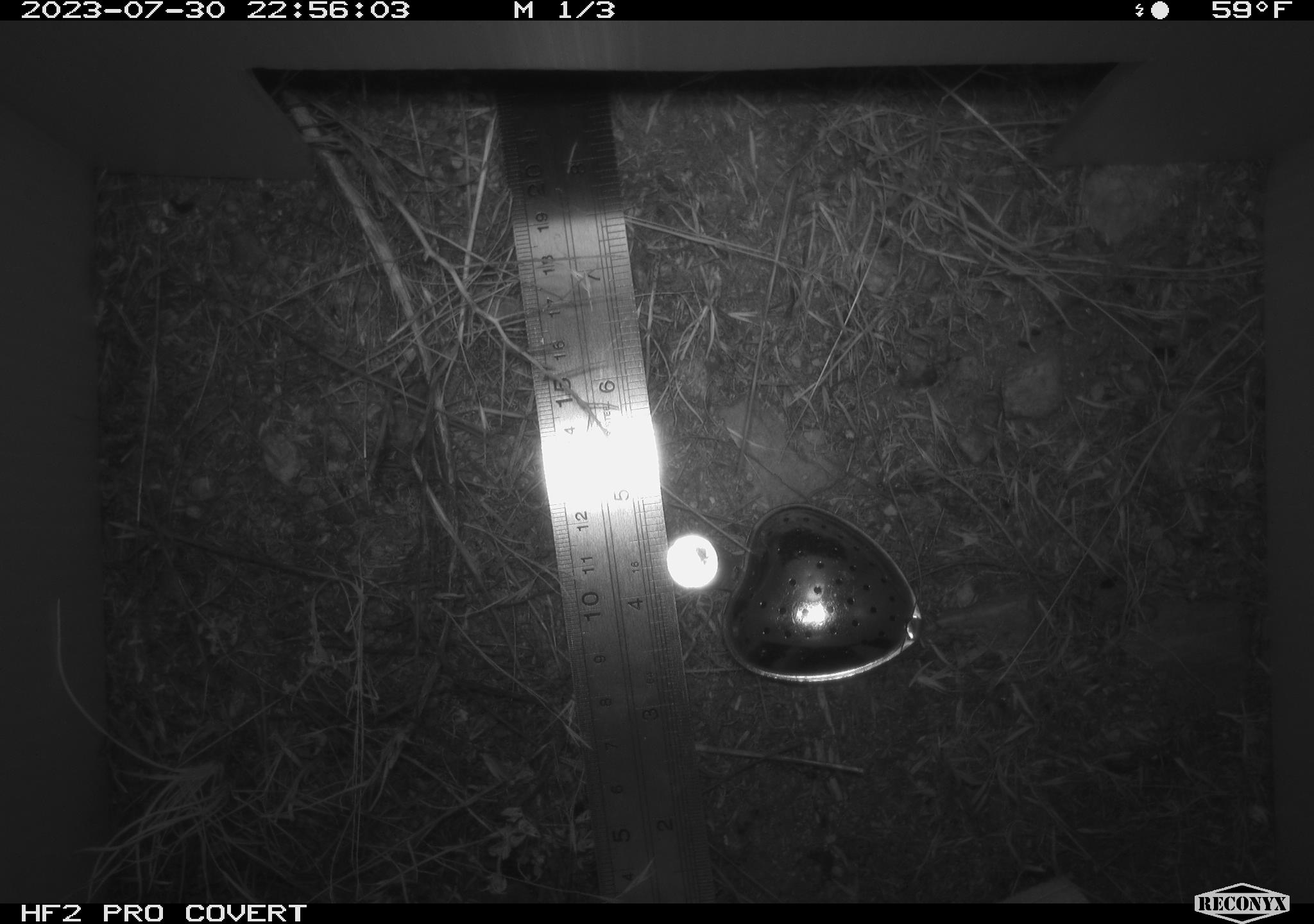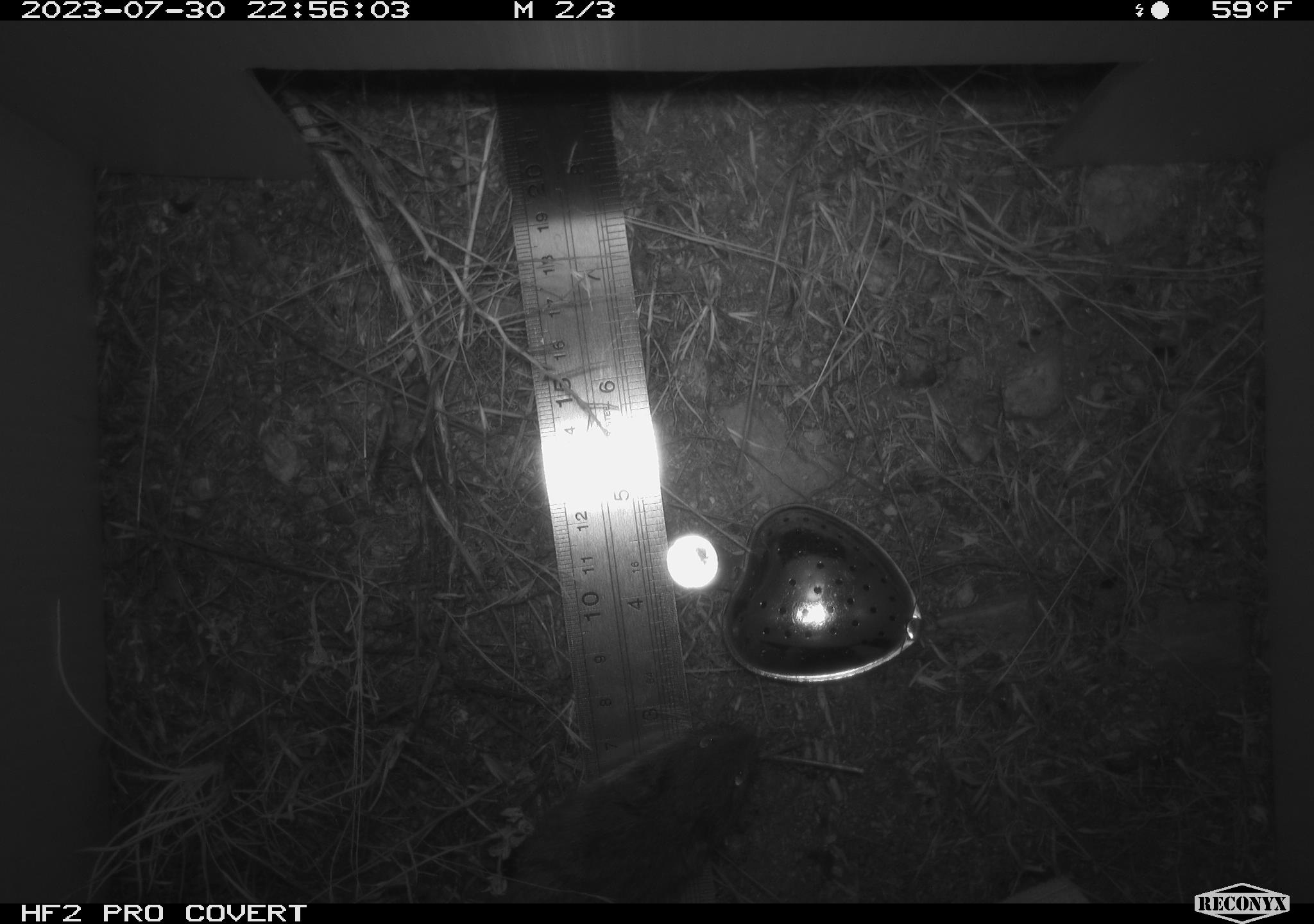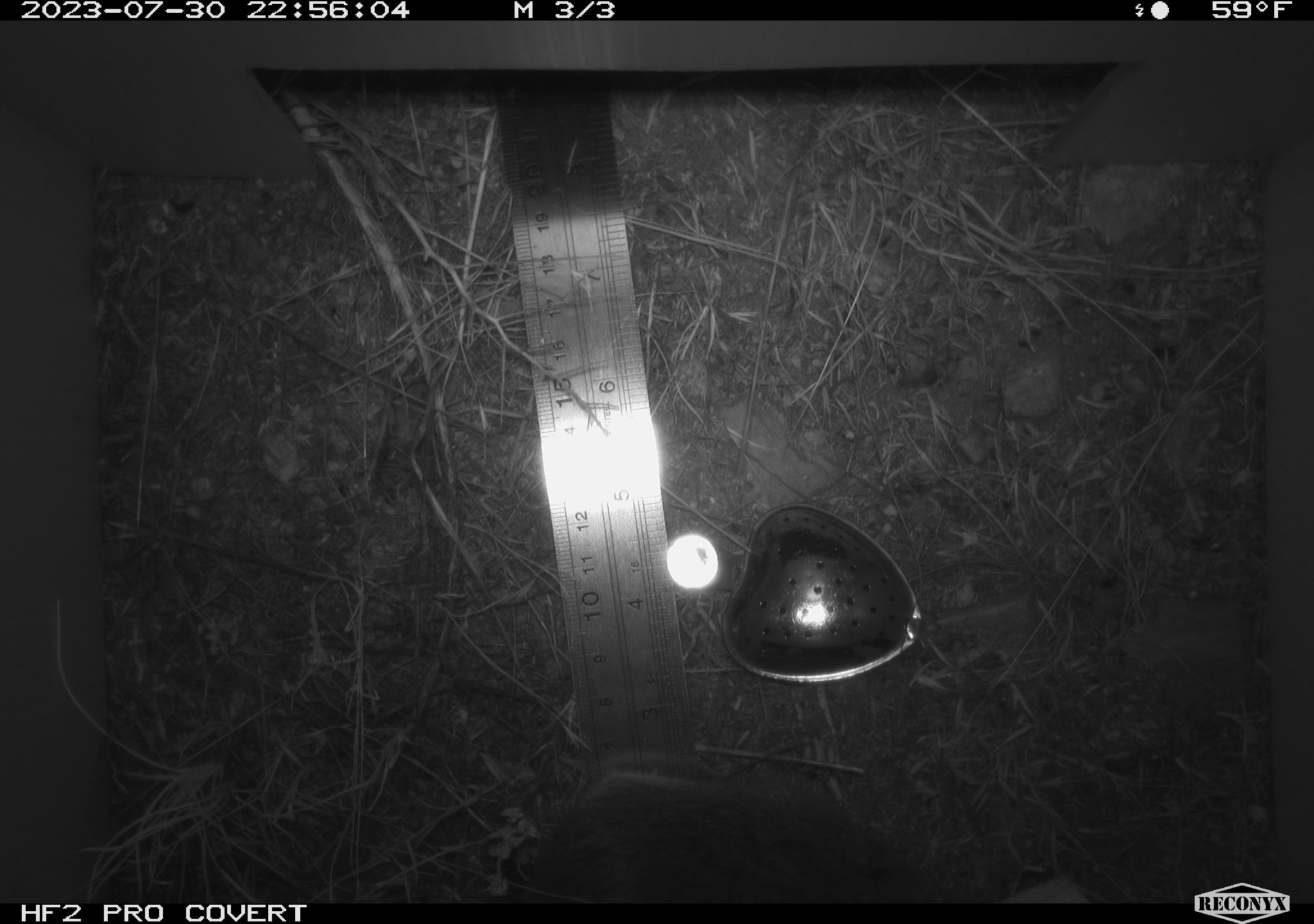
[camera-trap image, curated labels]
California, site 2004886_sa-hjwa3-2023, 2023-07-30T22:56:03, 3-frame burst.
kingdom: Animalia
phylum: Chordata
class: Mammalia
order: Rodentia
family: Cricetidae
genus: Microtus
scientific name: Microtus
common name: meadow vole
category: microtus species